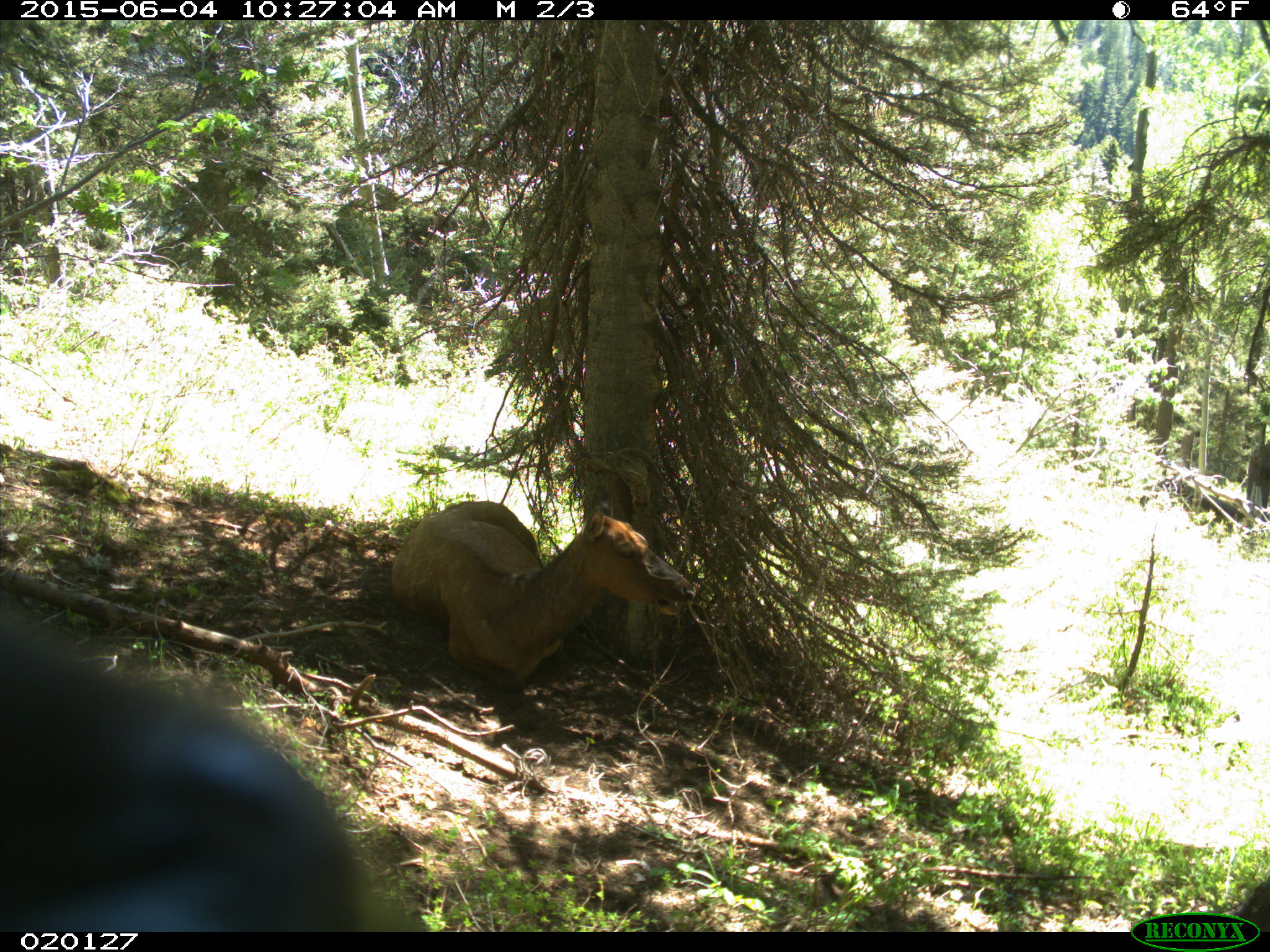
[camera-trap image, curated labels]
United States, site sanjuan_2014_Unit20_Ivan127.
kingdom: Animalia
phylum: Chordata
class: Mammalia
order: Artiodactyla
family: Cervidae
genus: Cervus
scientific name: Cervus elaphus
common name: red deer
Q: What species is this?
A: Cervus elaphus (red deer).